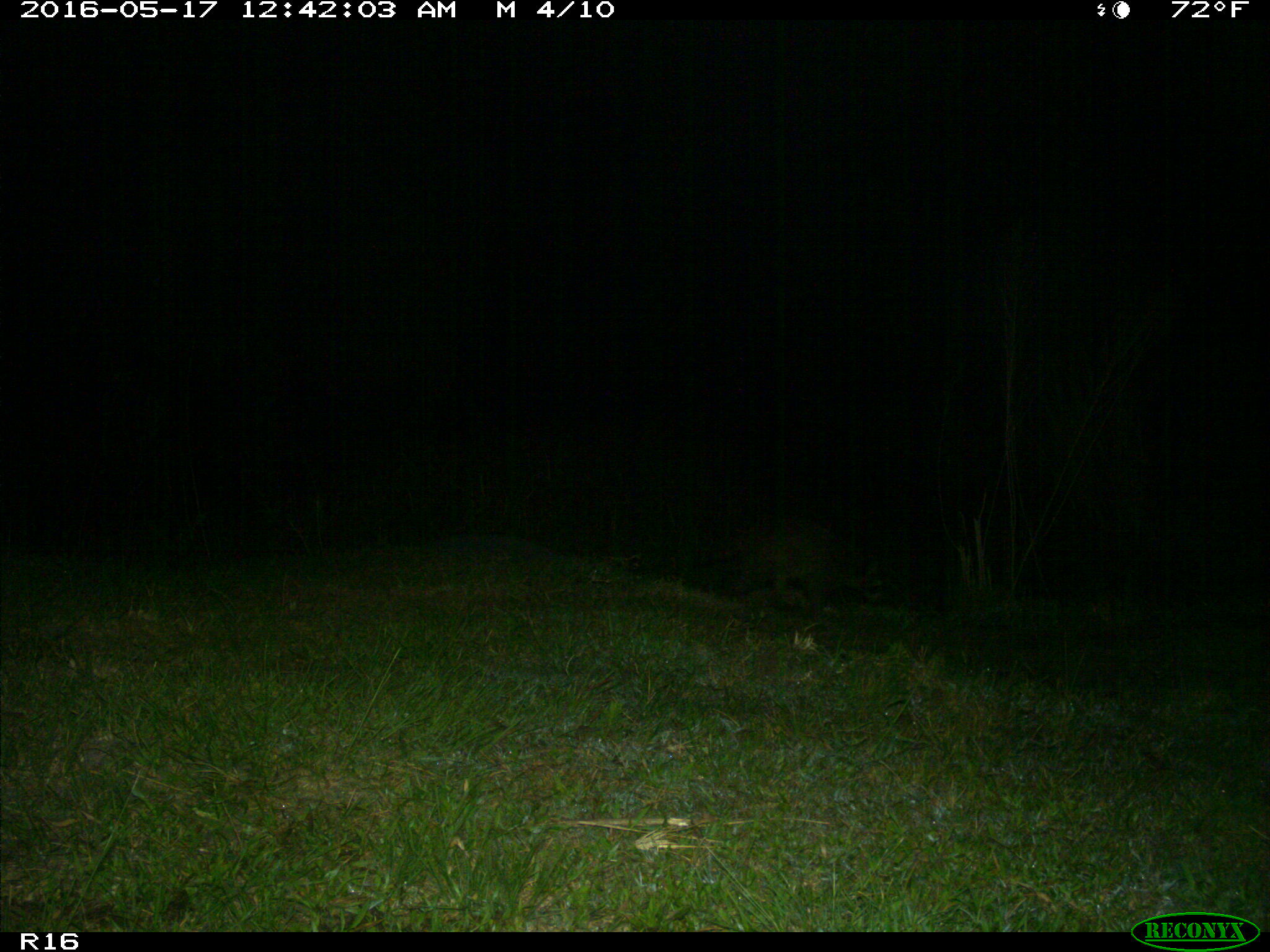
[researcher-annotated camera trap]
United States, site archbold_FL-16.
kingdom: Animalia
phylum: Chordata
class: Mammalia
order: Carnivora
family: Procyonidae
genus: Procyon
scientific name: Procyon lotor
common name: common raccoon